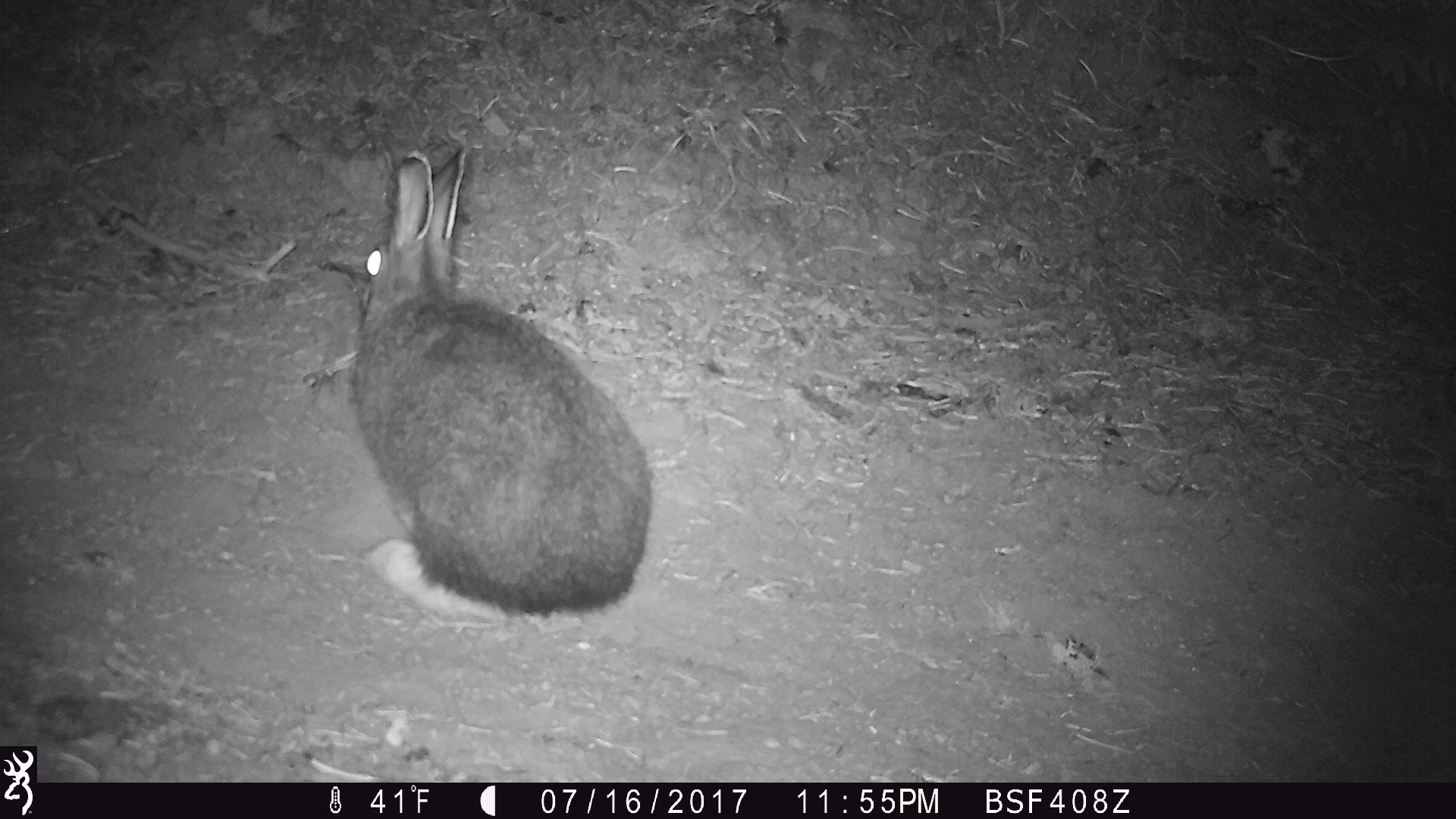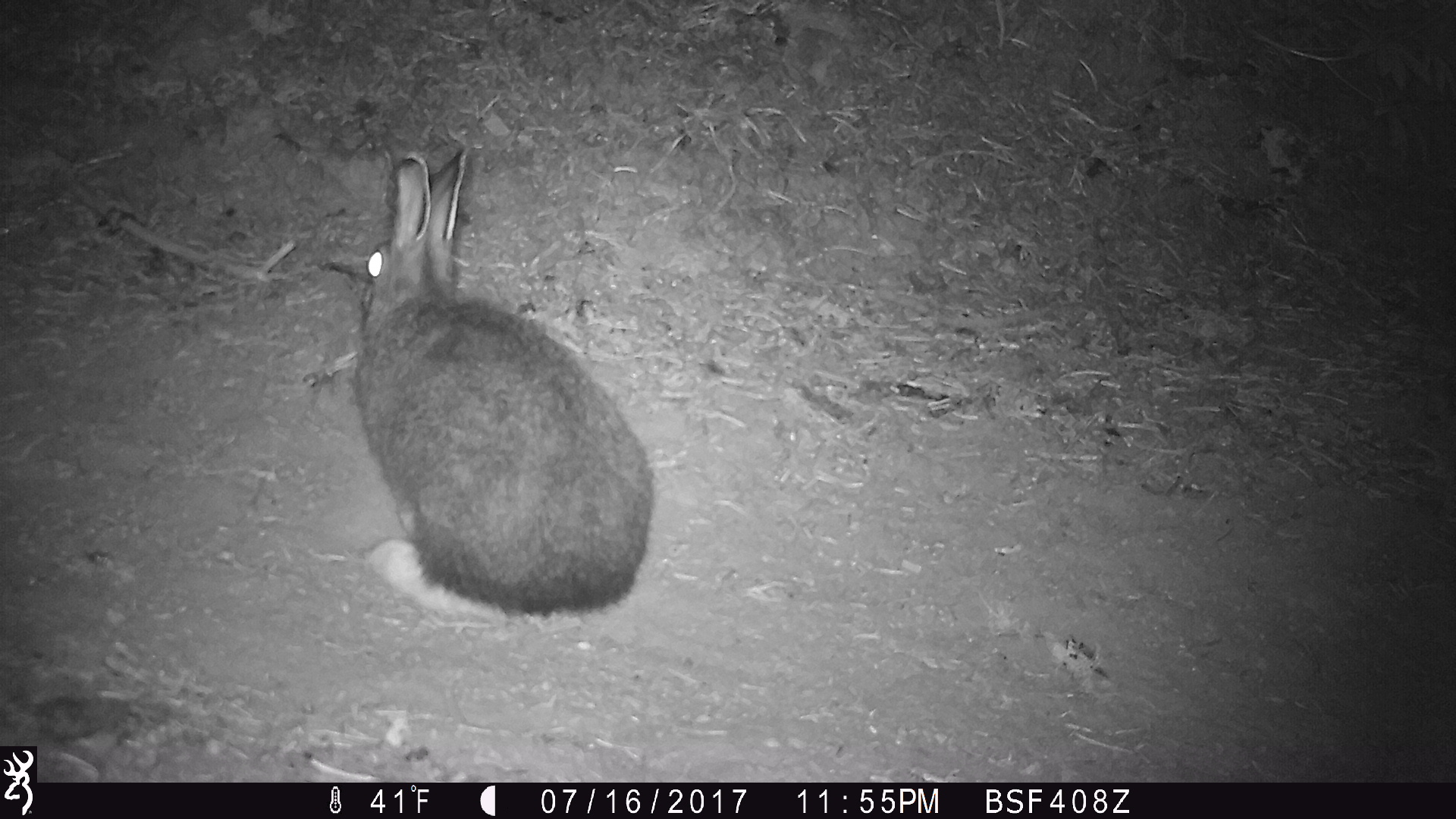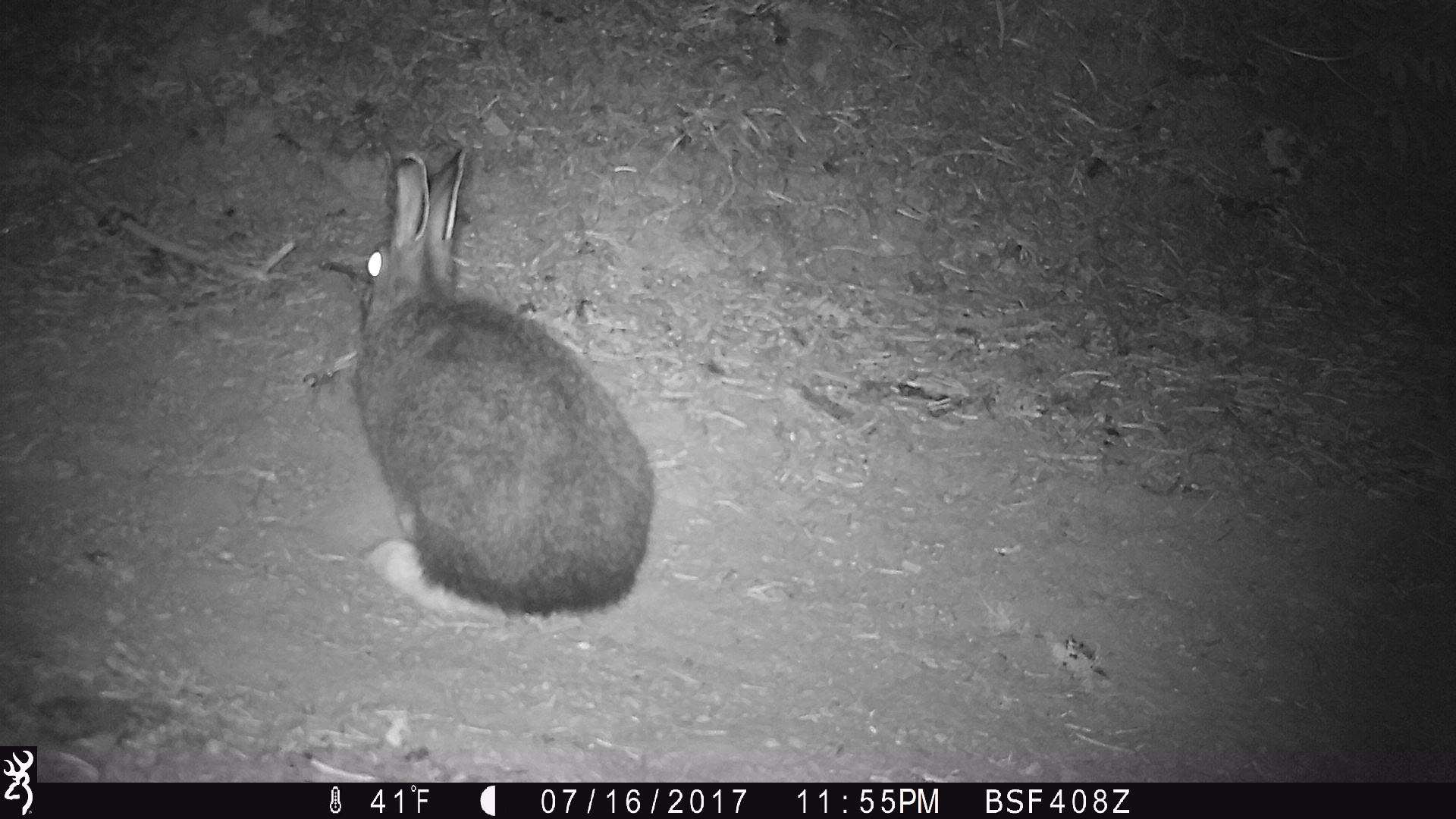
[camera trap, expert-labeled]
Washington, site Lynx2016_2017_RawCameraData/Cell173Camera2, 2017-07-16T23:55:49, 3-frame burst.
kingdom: Animalia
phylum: Chordata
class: Mammalia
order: Lagomorpha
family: Leporidae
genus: Lepus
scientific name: Lepus americanus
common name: snowshoe hare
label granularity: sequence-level